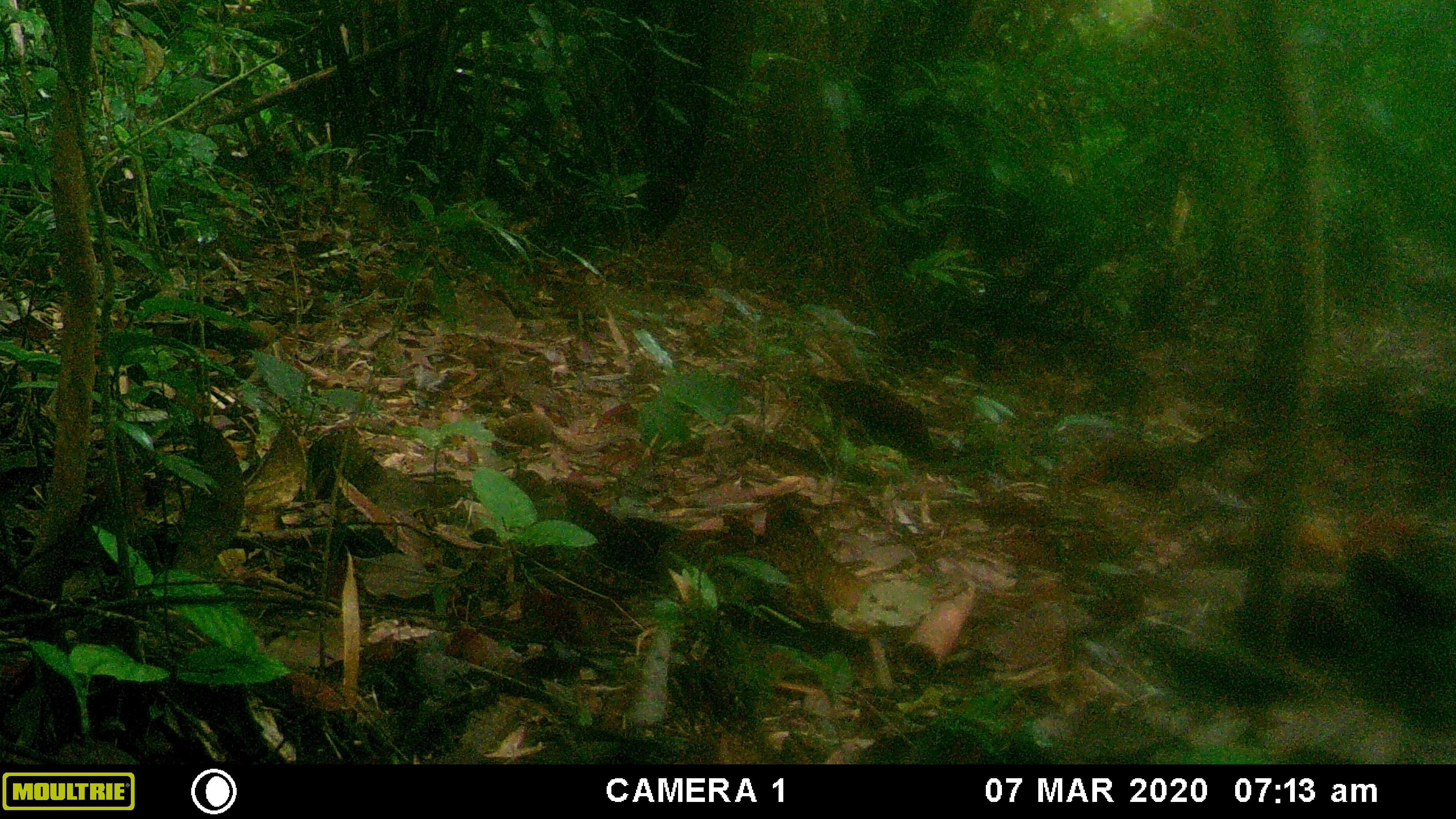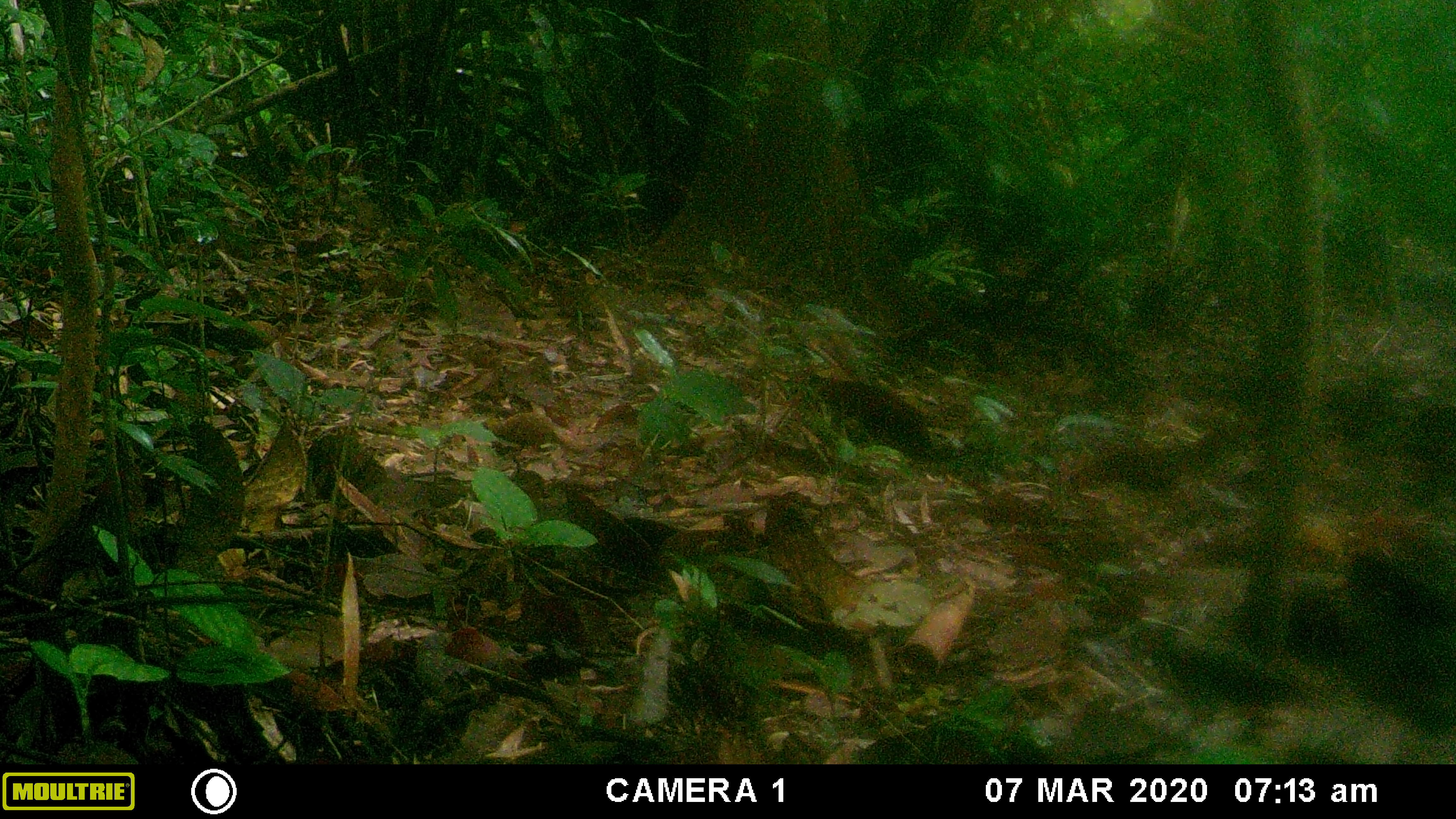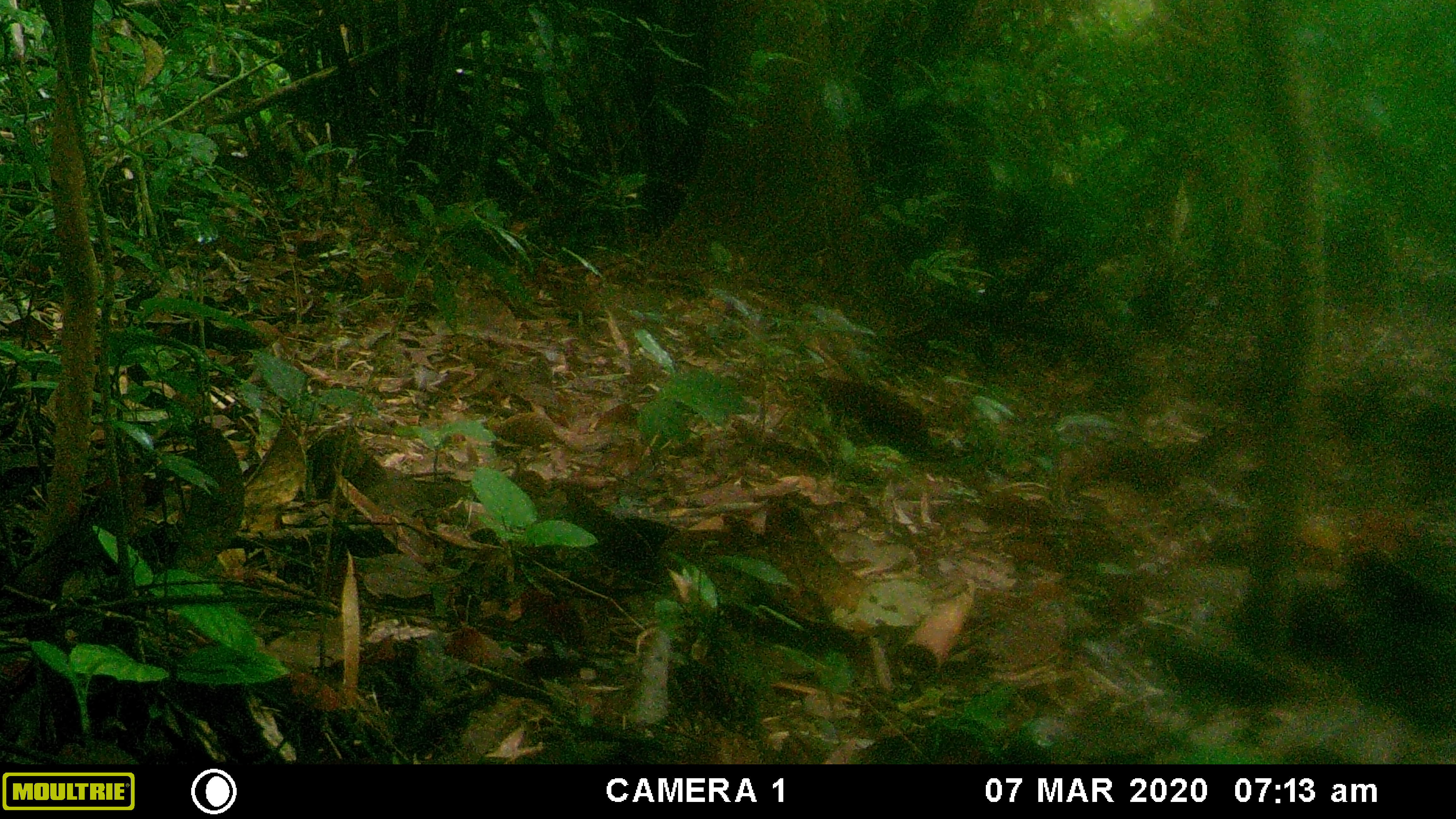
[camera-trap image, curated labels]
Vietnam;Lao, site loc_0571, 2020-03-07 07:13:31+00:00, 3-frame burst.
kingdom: Animalia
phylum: Chordata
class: Mammalia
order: Rodentia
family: Sciuridae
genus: Dremomys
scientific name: Dremomys rufigenis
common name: red-cheeked squirrel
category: red cheeked squirrel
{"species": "red cheeked squirrel (red-cheeked squirrel) (Dremomys rufigenis)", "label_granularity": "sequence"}